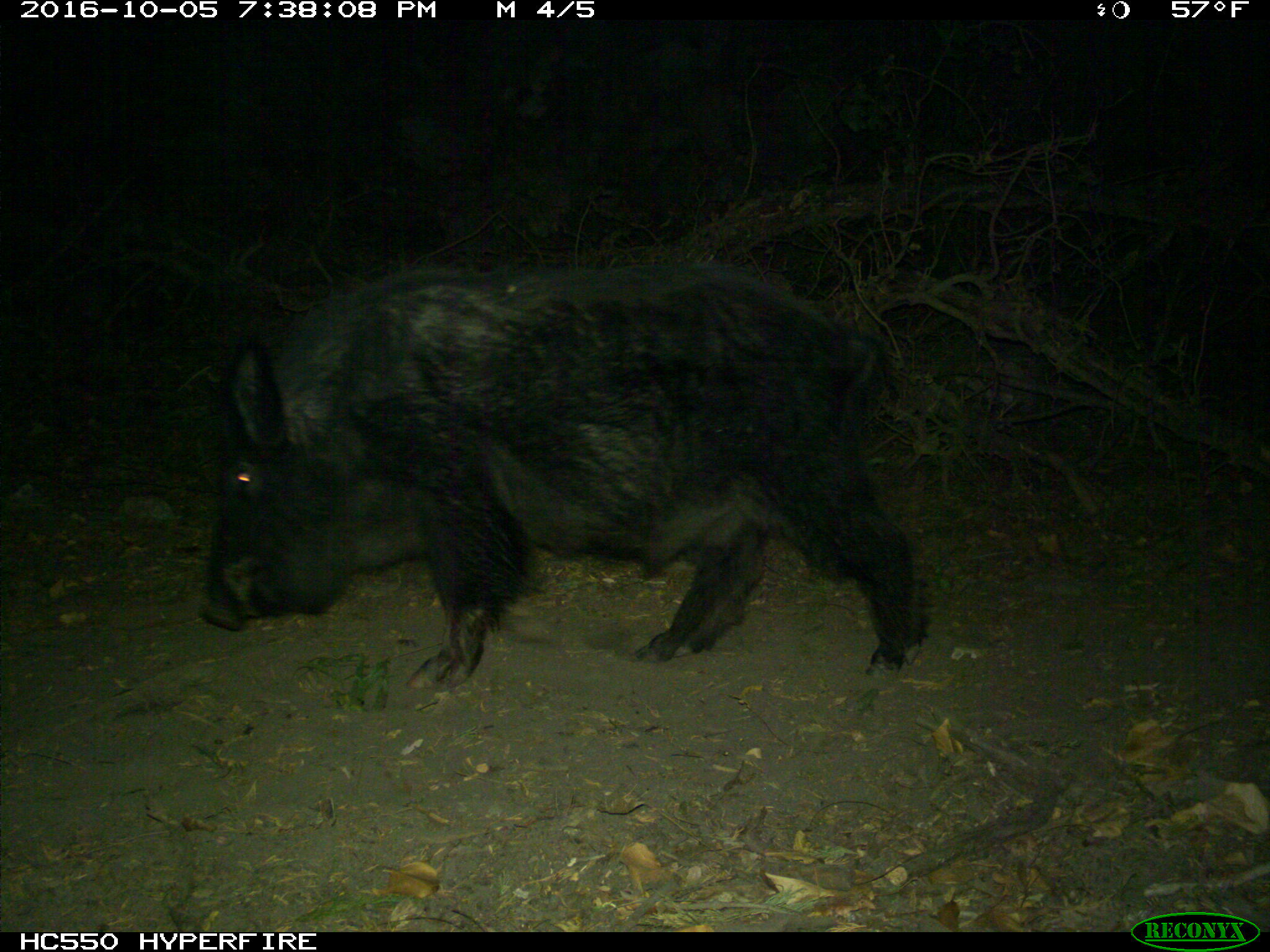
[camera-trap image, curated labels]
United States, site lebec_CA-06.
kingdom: Animalia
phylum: Chordata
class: Mammalia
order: Artiodactyla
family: Suidae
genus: Sus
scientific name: Sus scrofa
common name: wild boar